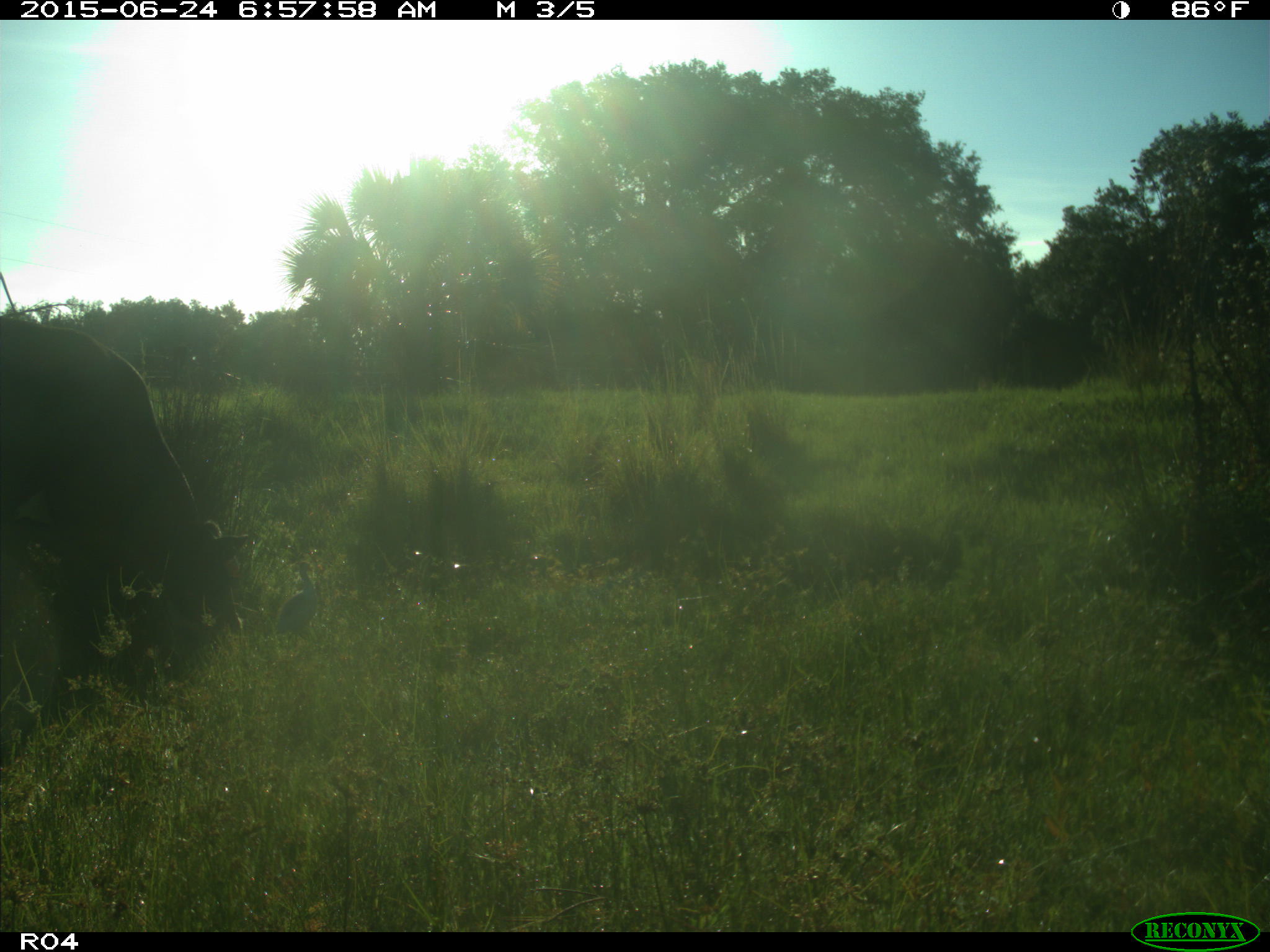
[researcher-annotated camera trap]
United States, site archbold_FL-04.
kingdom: Animalia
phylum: Chordata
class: Mammalia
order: Artiodactyla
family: Bovidae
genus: Bos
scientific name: Bos taurus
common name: domestic cow